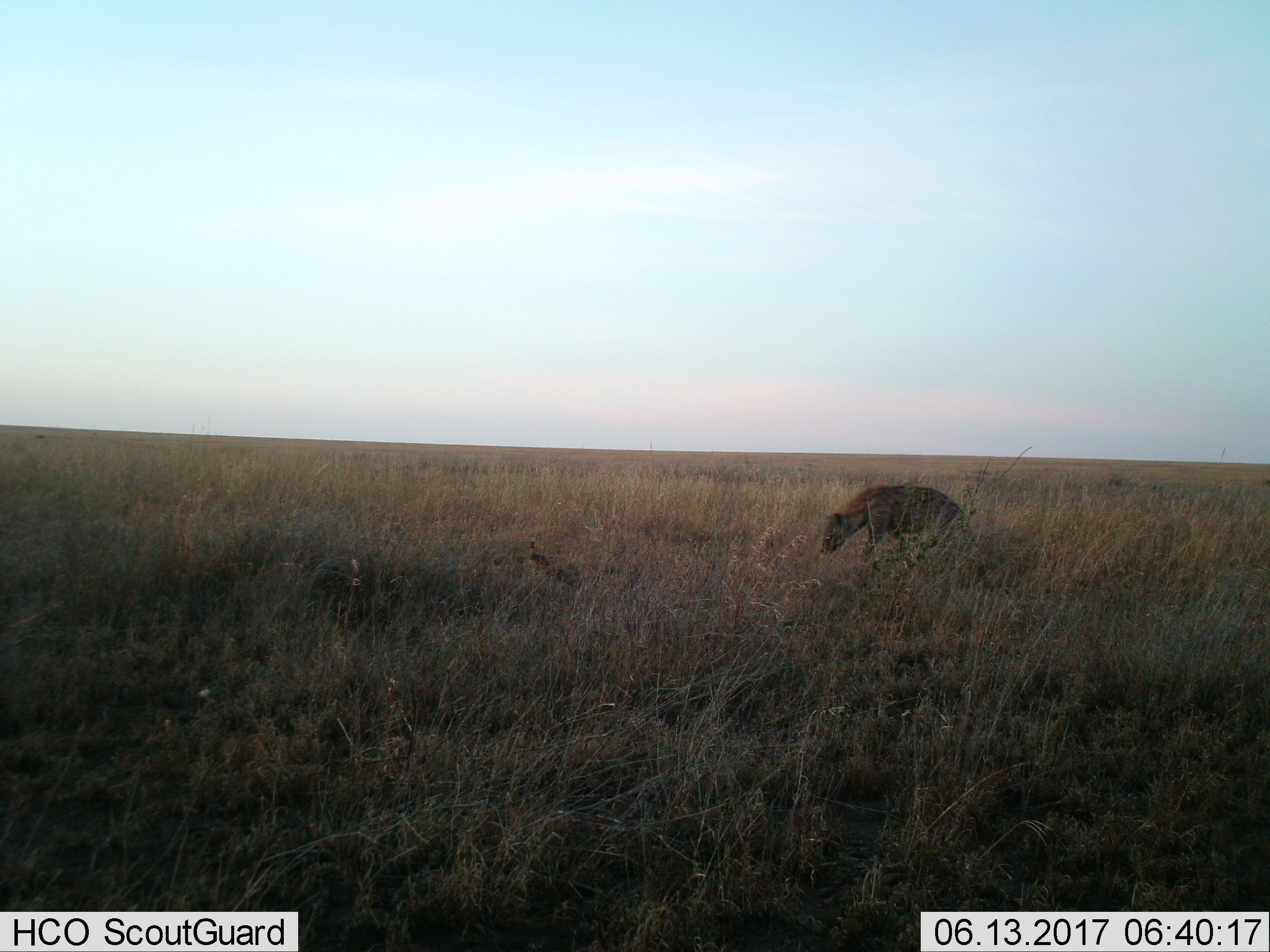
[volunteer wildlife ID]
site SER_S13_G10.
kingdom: Animalia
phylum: Chordata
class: Mammalia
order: Carnivora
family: Hyaenidae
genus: Crocuta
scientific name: Crocuta crocuta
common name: spotted hyena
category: hyenaspotted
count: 1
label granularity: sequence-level